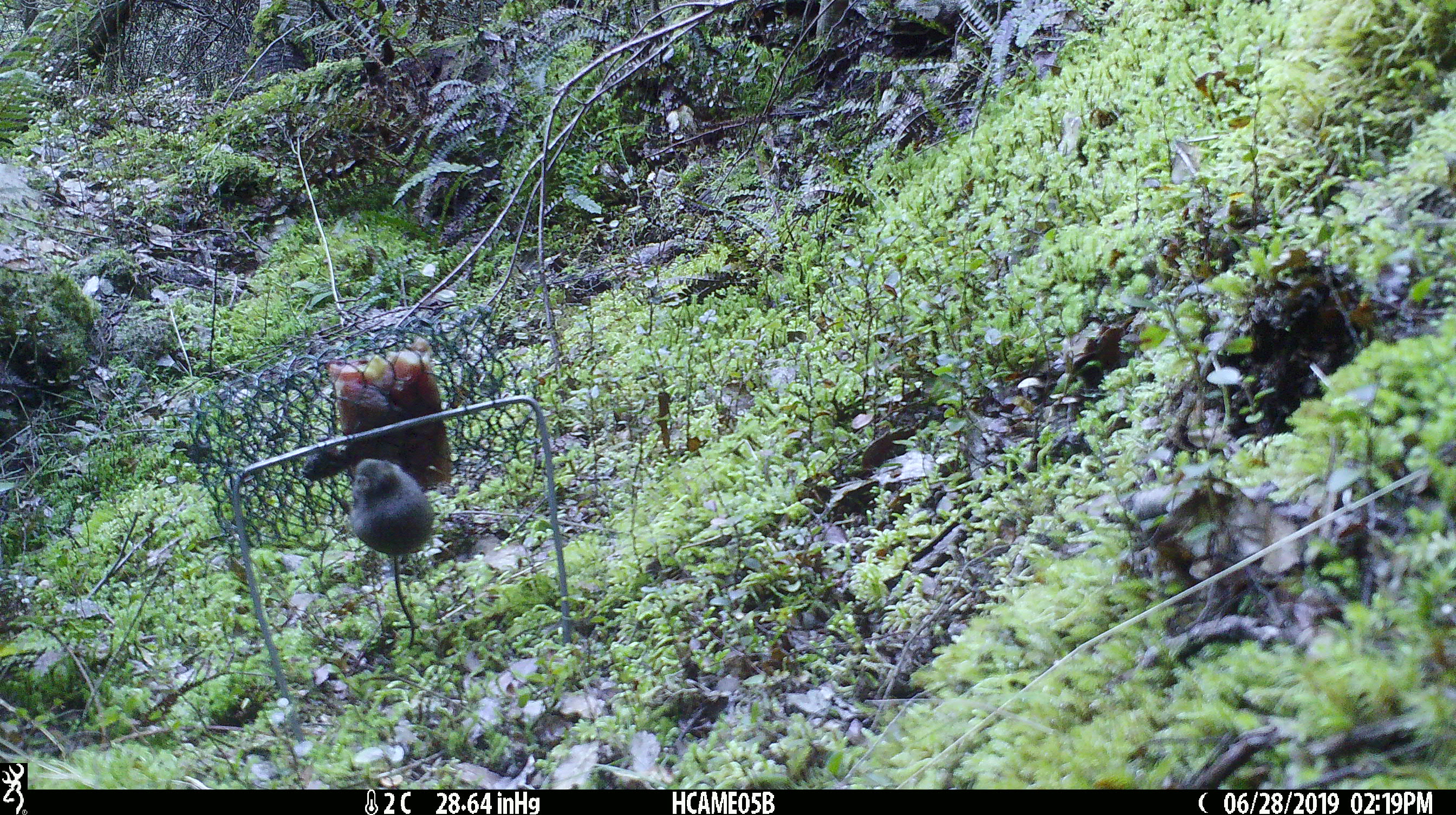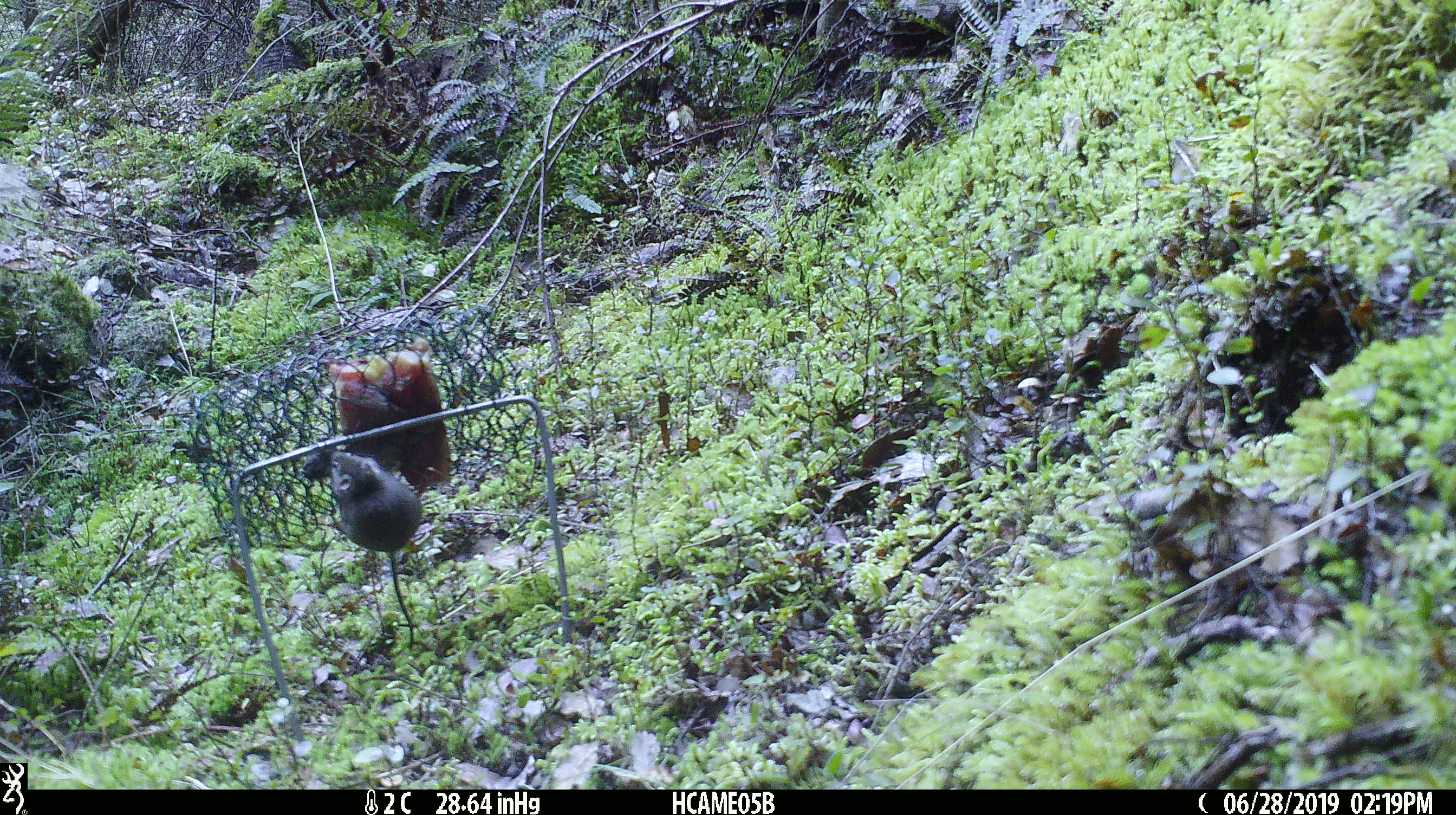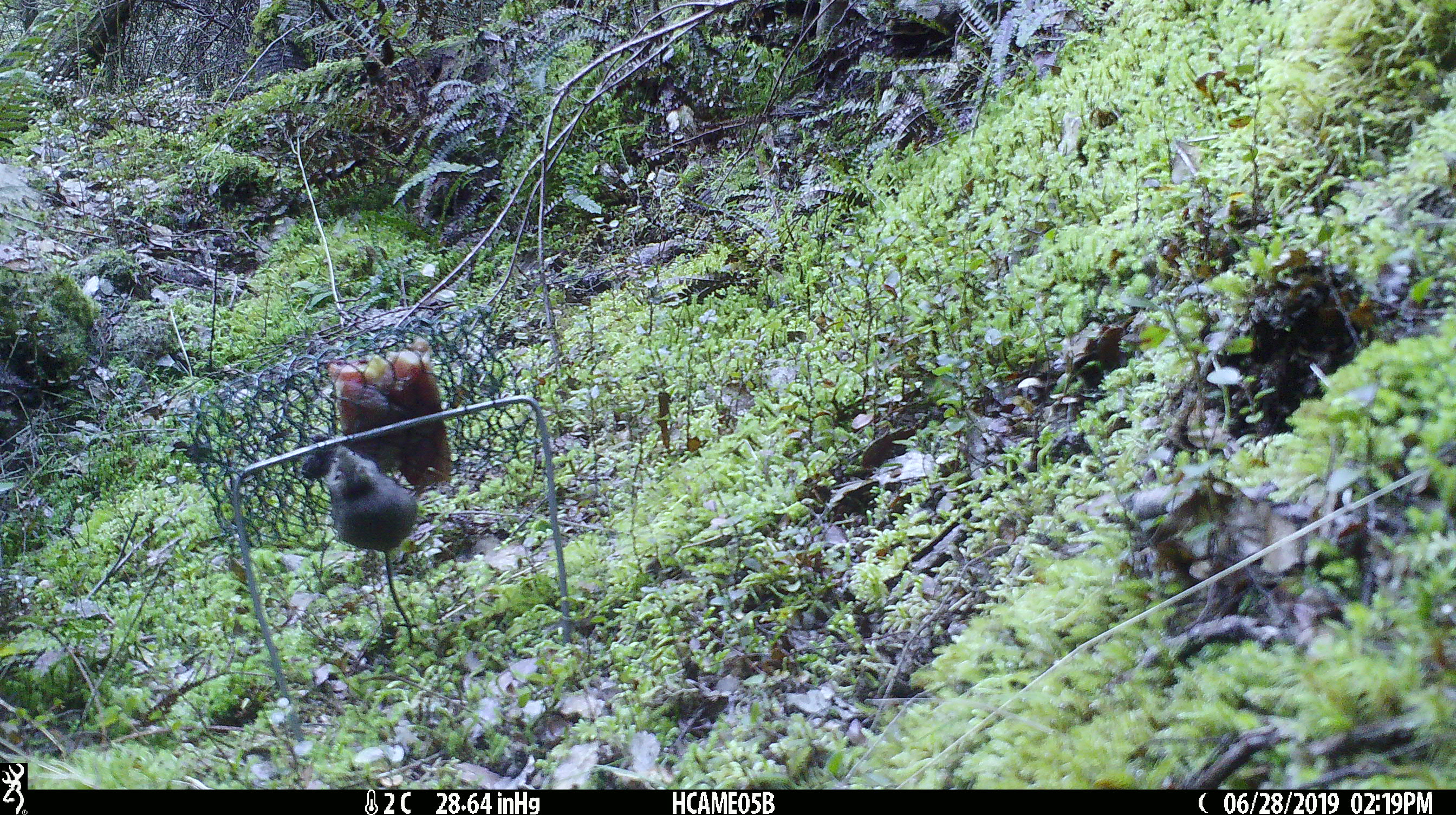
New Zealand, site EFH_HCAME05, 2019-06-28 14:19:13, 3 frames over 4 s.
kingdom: Animalia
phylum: Chordata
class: Mammalia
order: Rodentia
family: Muridae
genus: Mus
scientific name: Mus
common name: mouse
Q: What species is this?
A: Mouse (Mus).